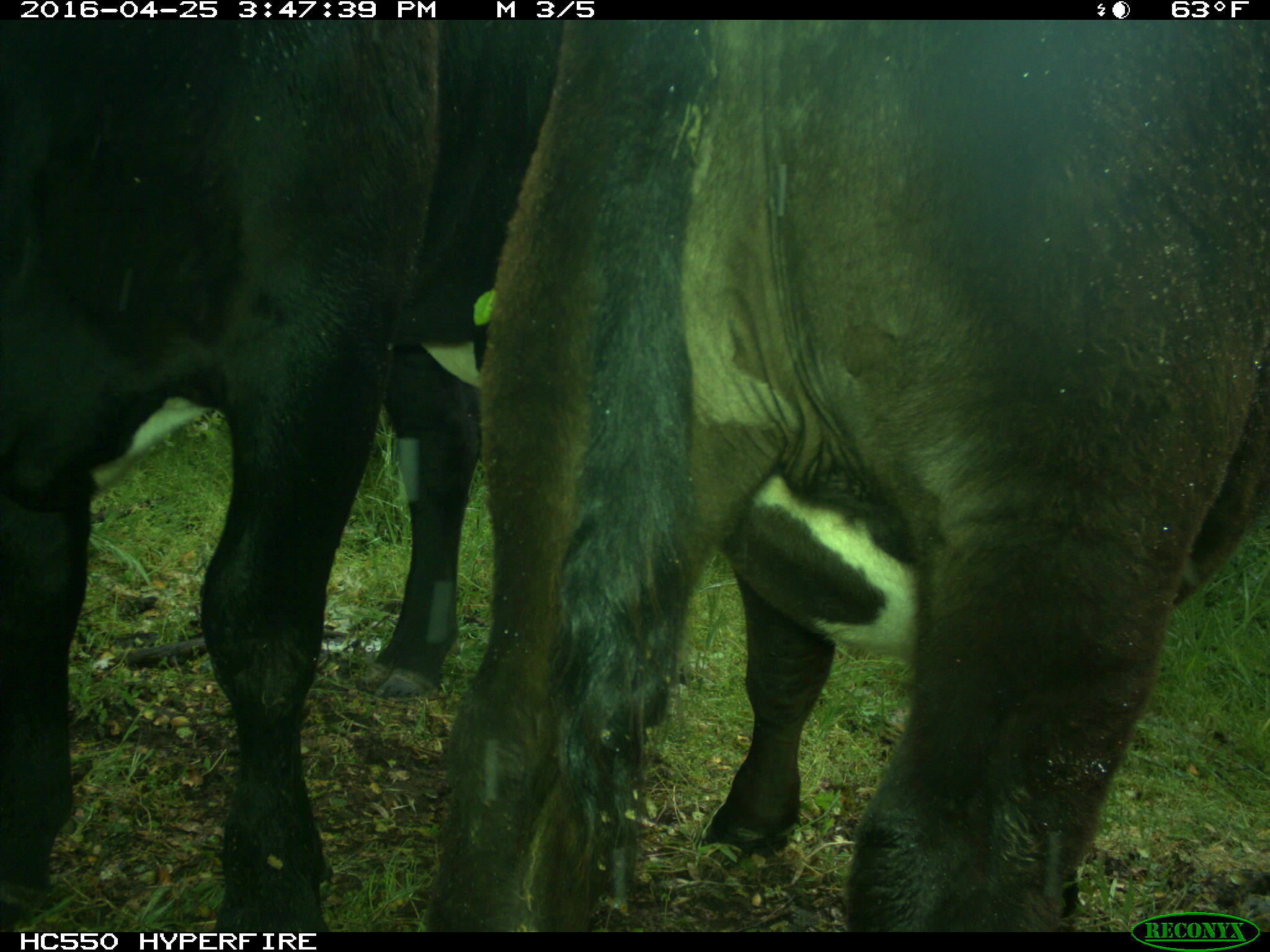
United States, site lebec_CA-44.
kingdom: Animalia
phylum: Chordata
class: Mammalia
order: Artiodactyla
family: Bovidae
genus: Bos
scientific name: Bos taurus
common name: domestic cow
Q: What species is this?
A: Bos taurus (domestic cow).